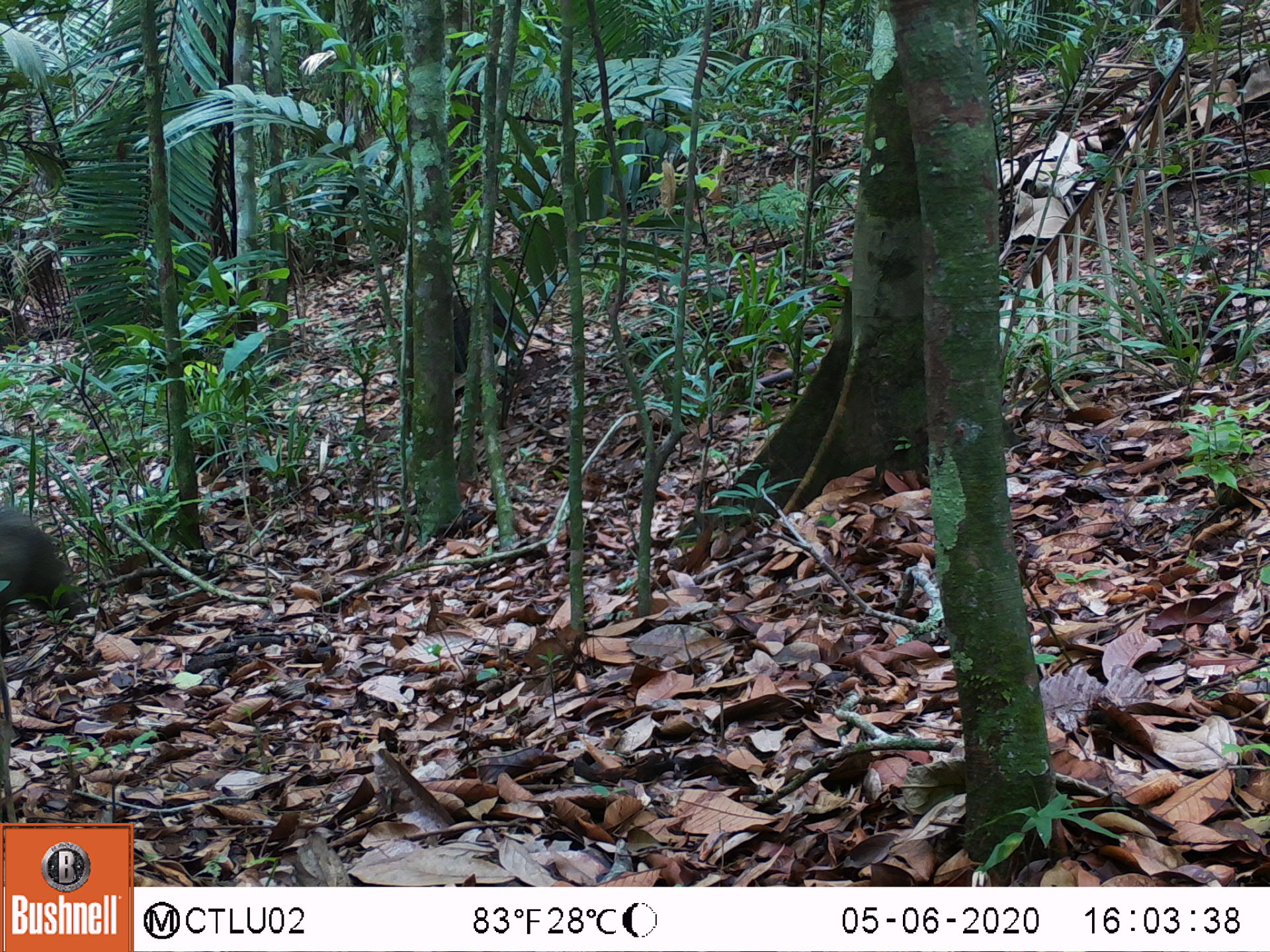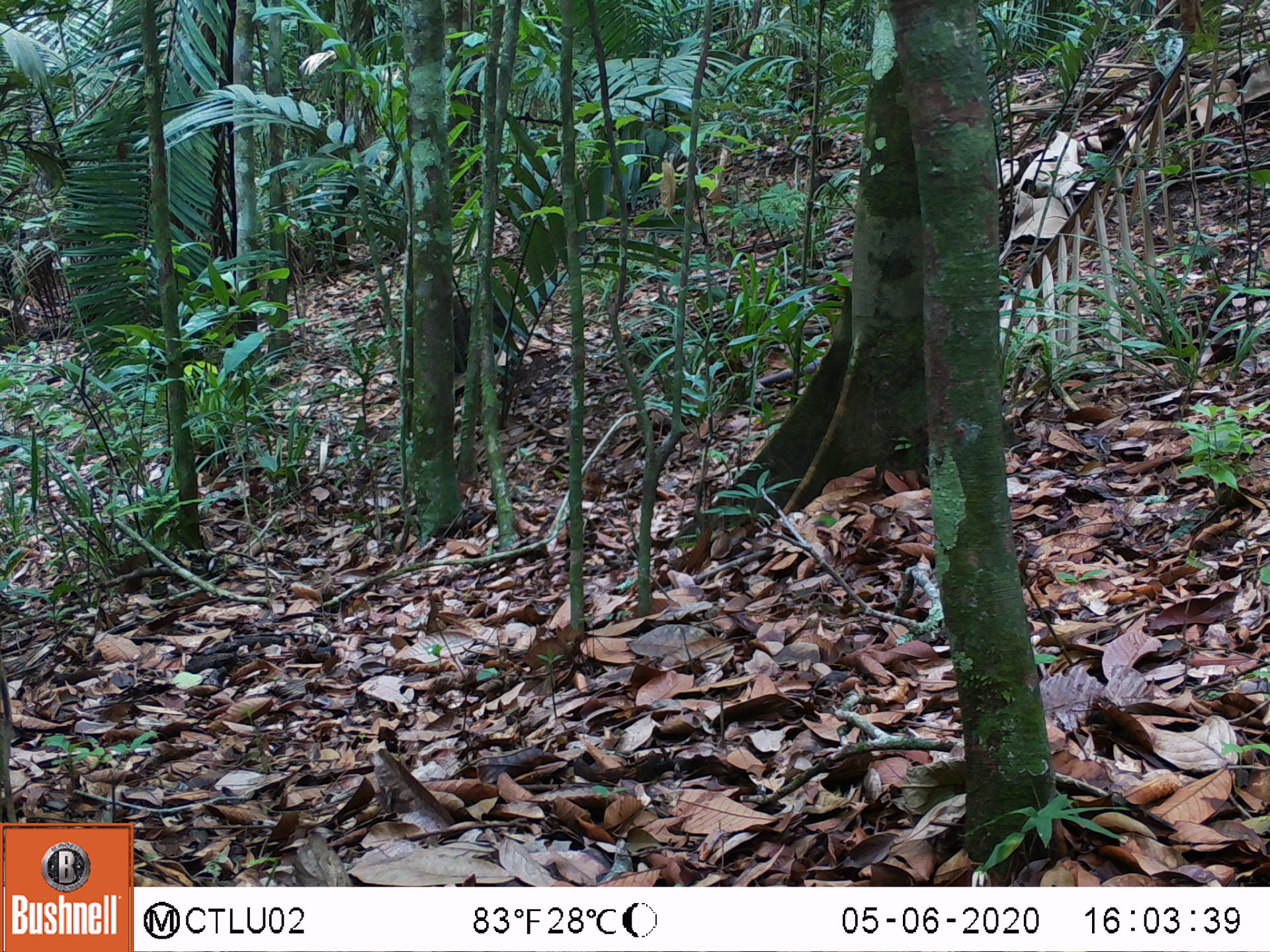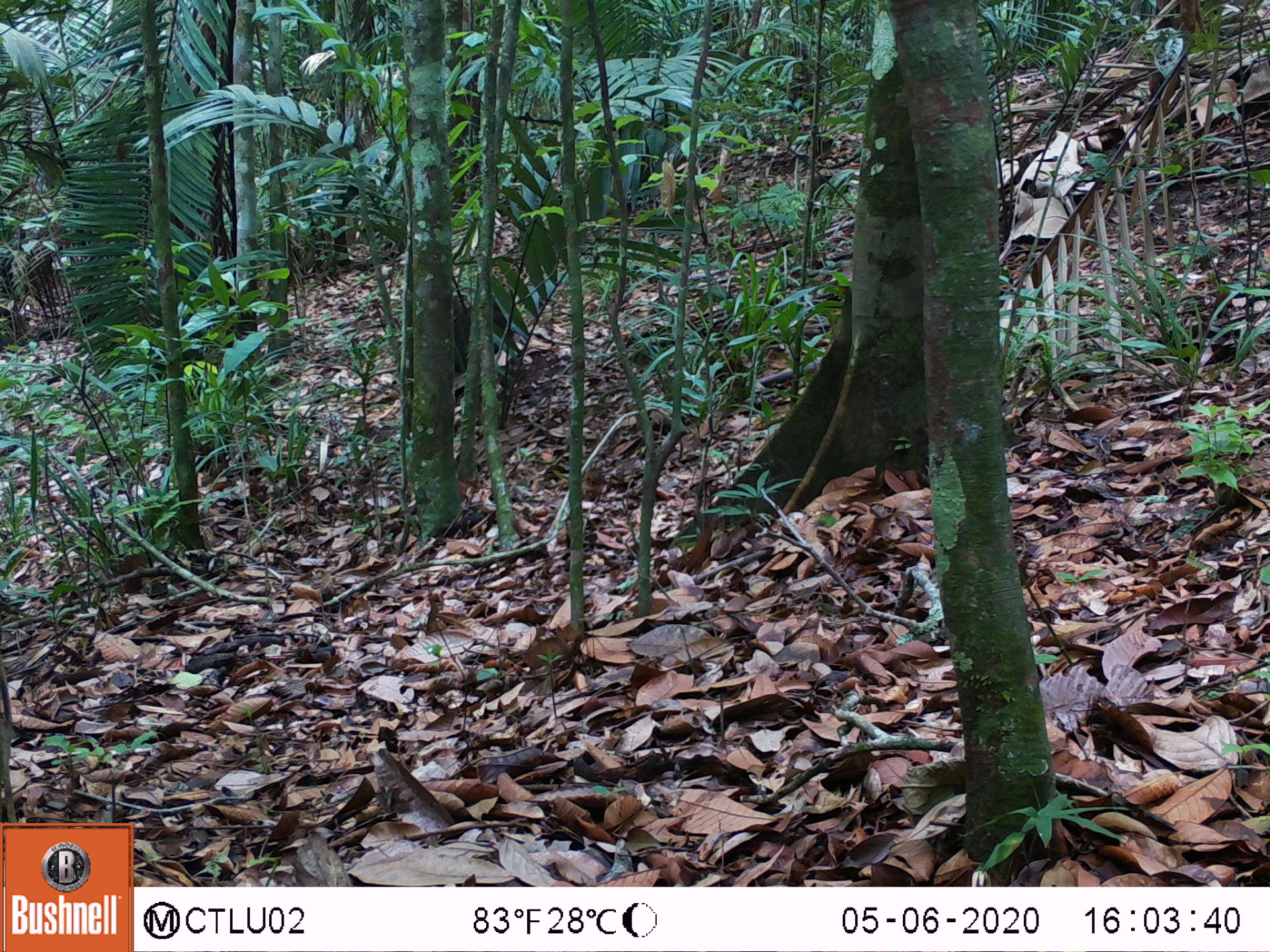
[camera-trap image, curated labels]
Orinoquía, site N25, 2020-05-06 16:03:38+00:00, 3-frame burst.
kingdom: Animalia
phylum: Chordata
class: Mammalia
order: Artiodactyla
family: Tayassuidae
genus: Pecari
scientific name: Pecari tajacu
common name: collared peccary